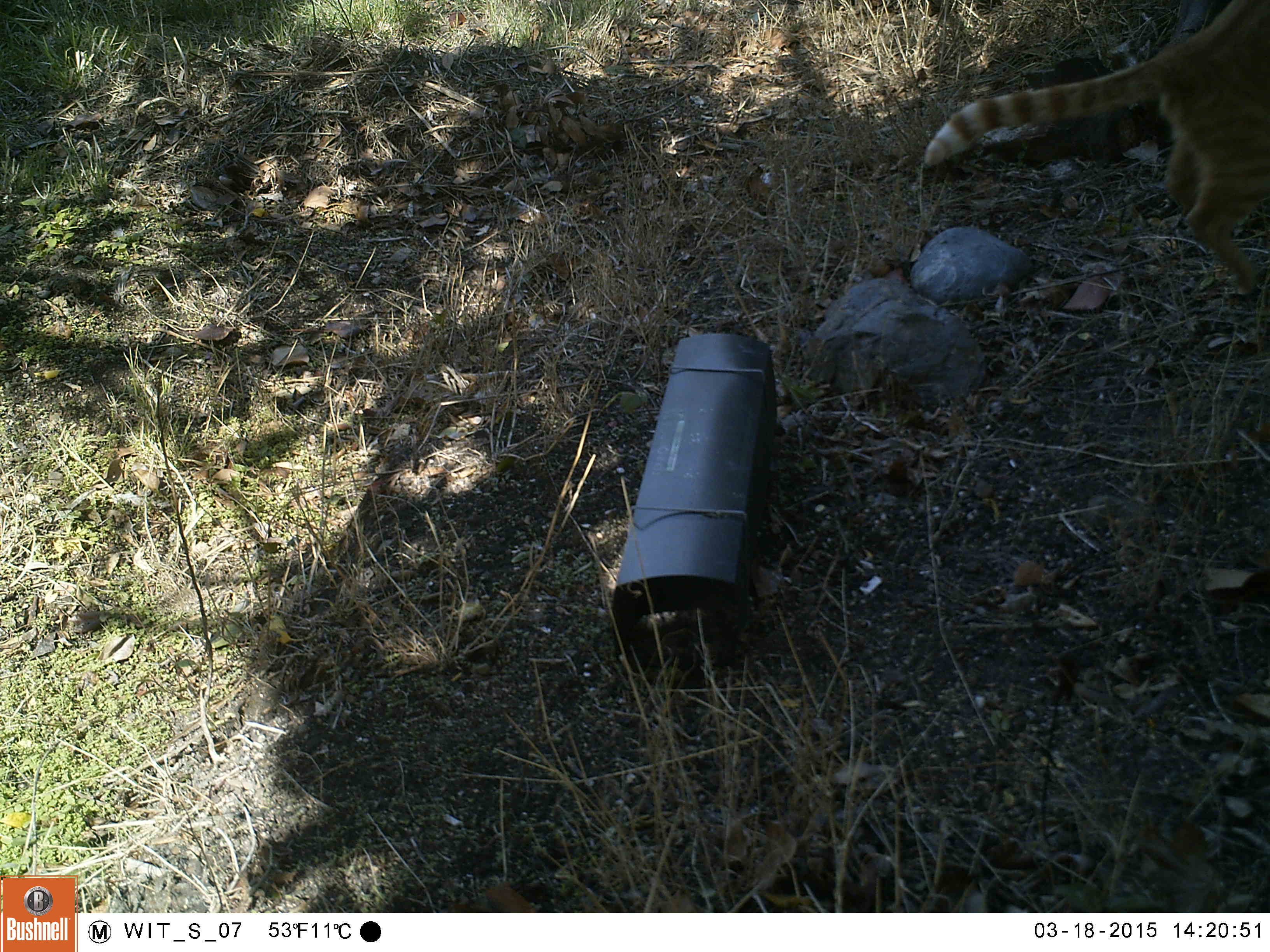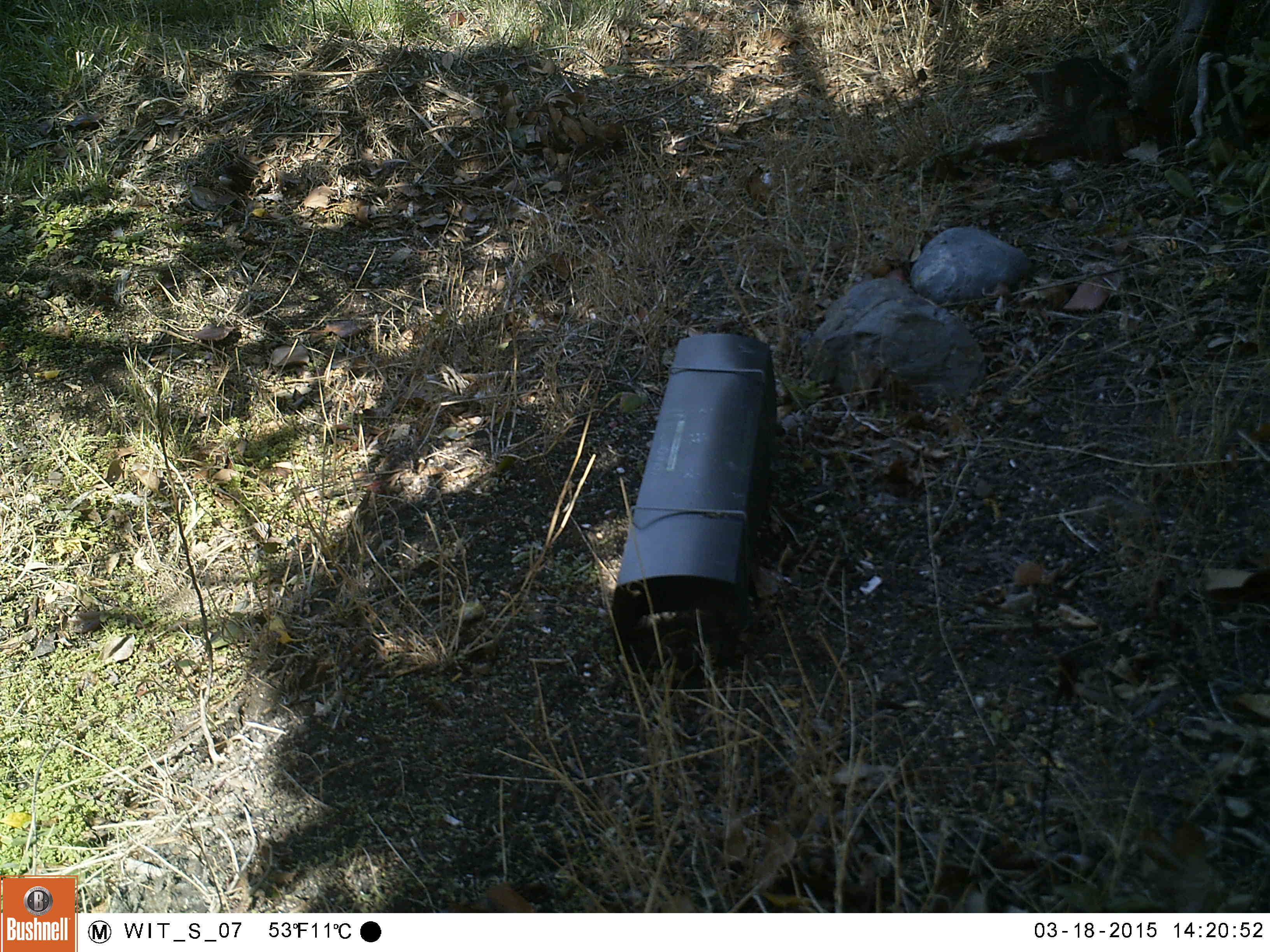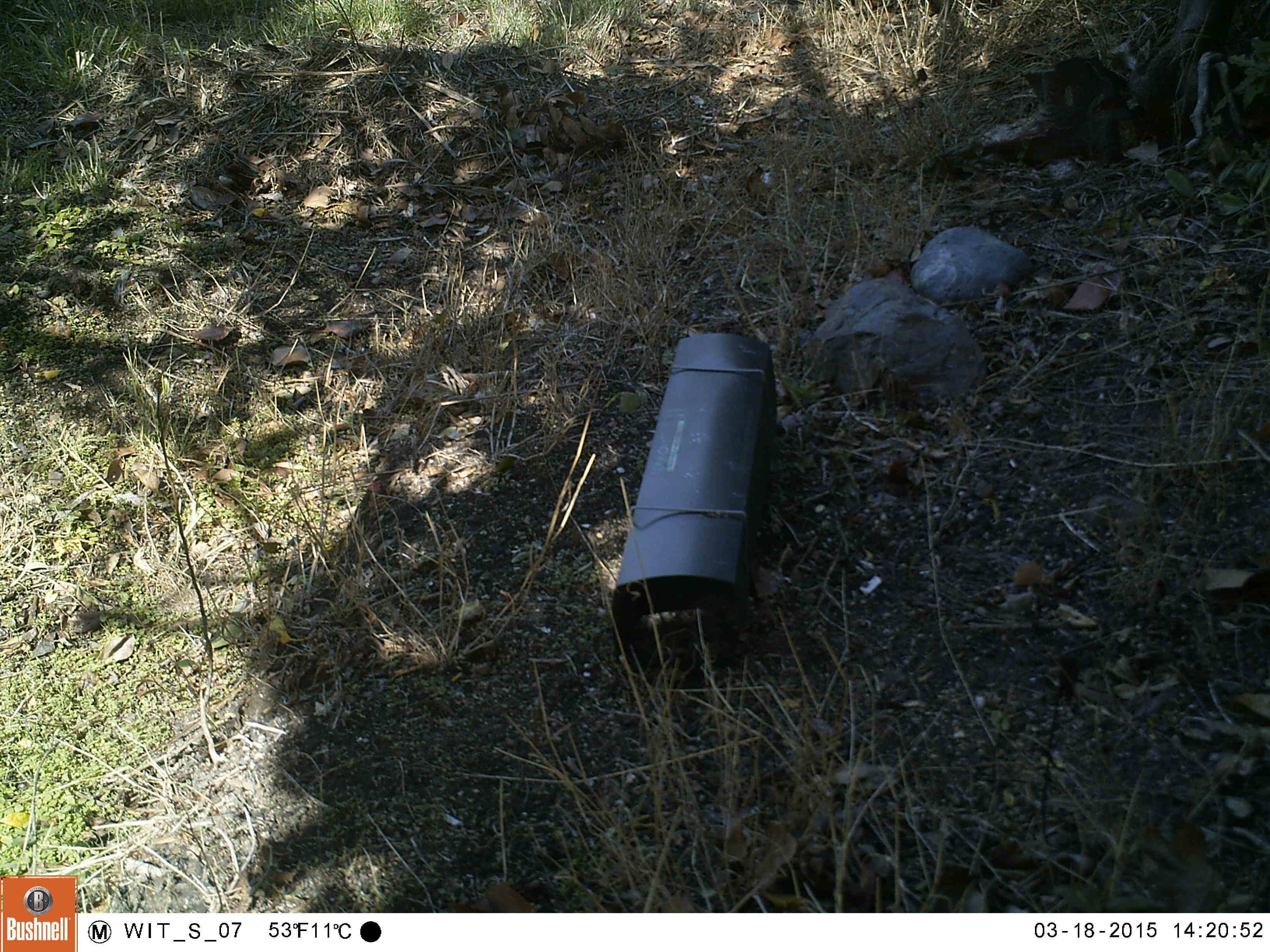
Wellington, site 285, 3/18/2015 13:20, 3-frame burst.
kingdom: Animalia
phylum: Chordata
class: Mammalia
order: Carnivora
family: Felidae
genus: Felis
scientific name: Felis catus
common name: cat